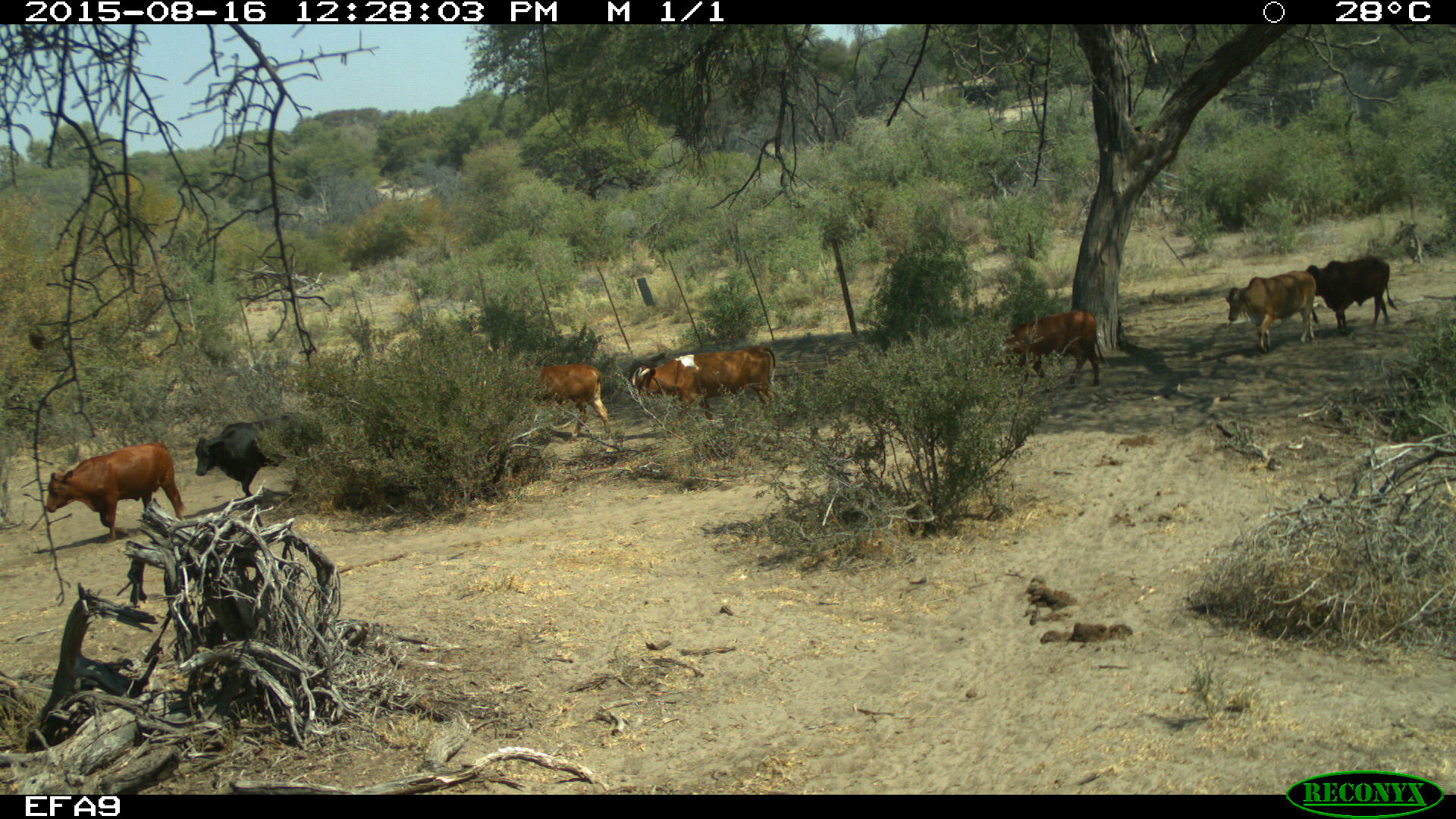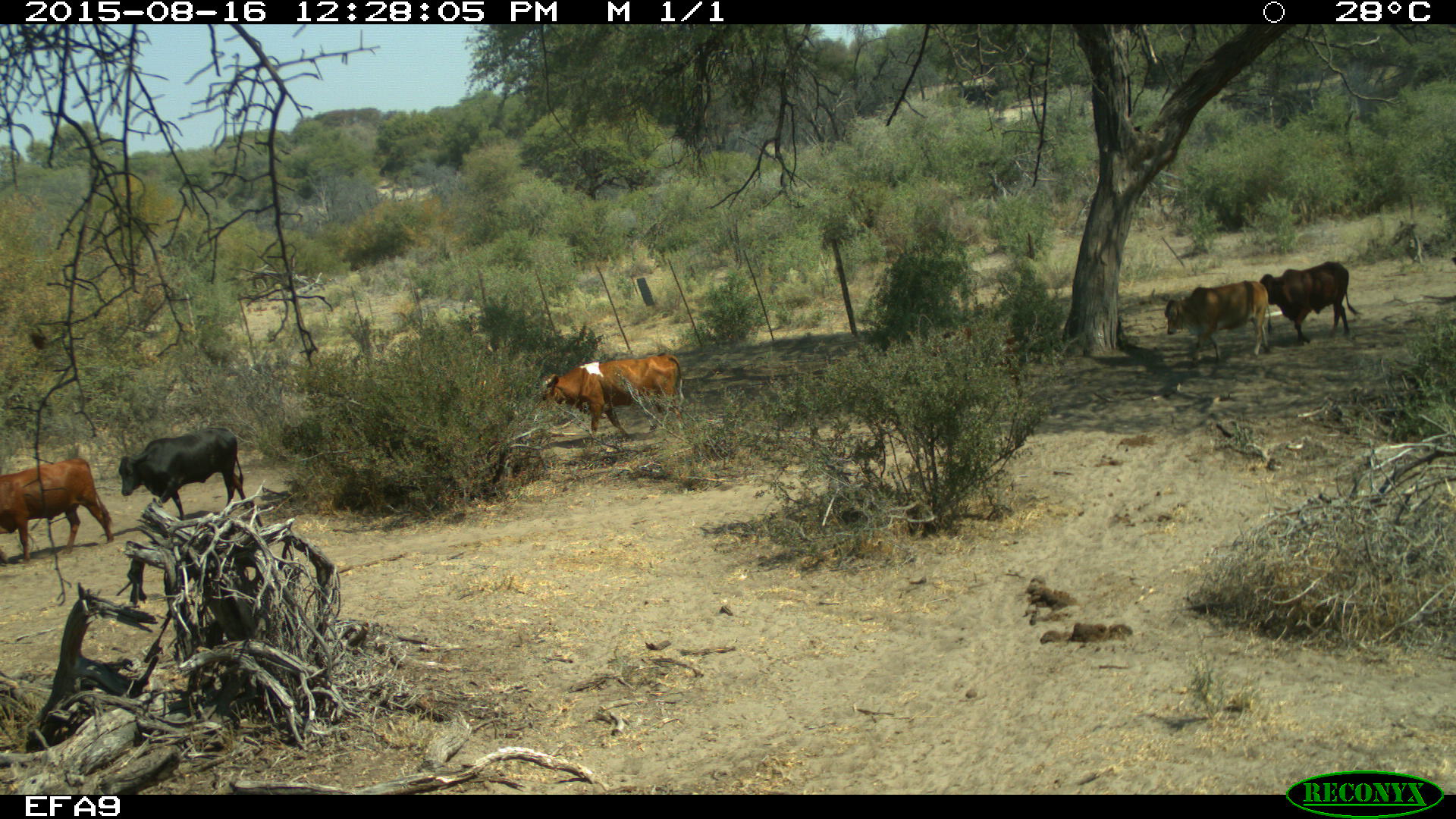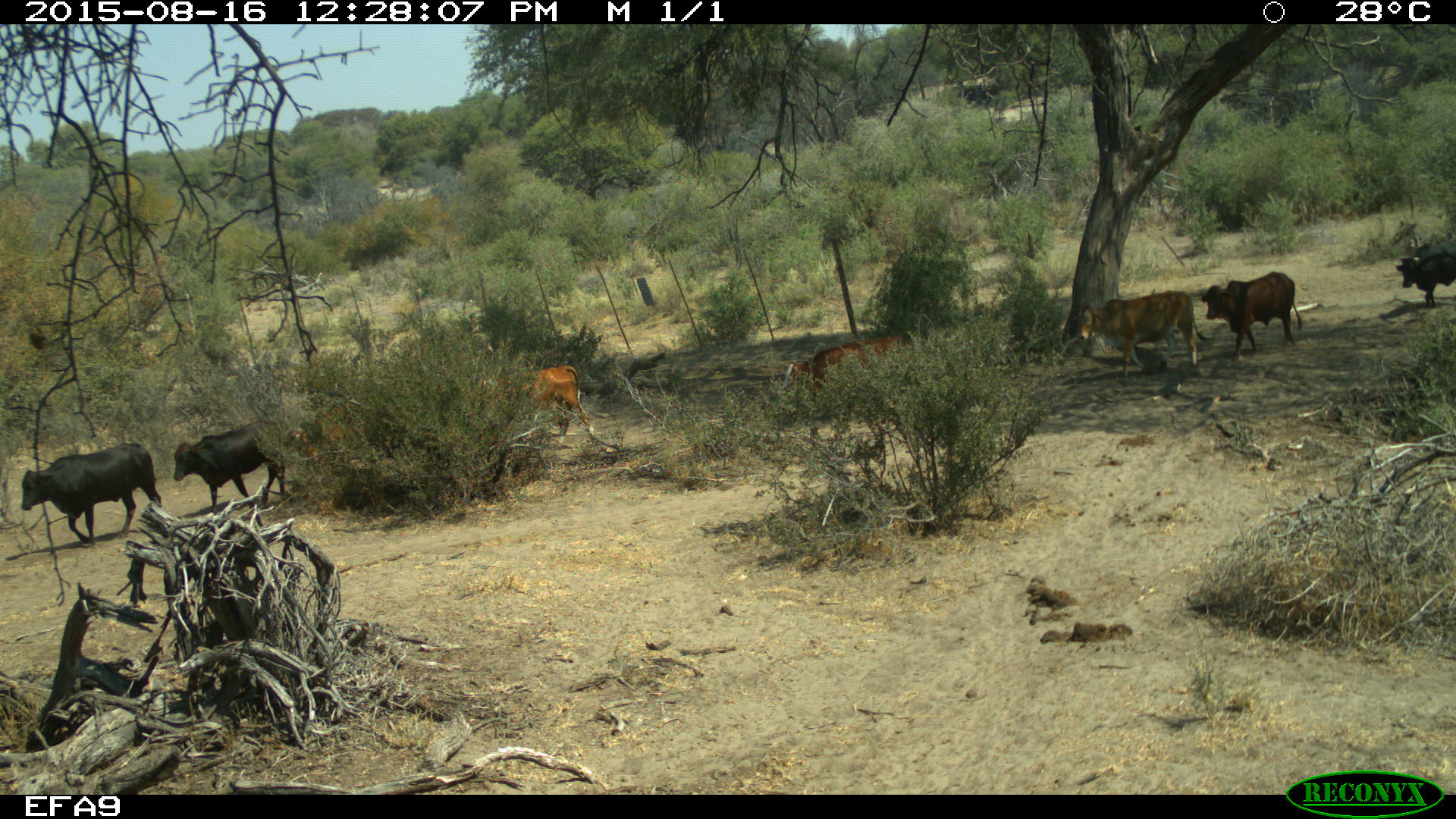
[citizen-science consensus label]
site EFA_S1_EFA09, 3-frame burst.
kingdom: Animalia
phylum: Chordata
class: Mammalia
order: Artiodactyla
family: Bovidae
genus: Bos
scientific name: Bos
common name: cattle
Cattle (Bos), count 7. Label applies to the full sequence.